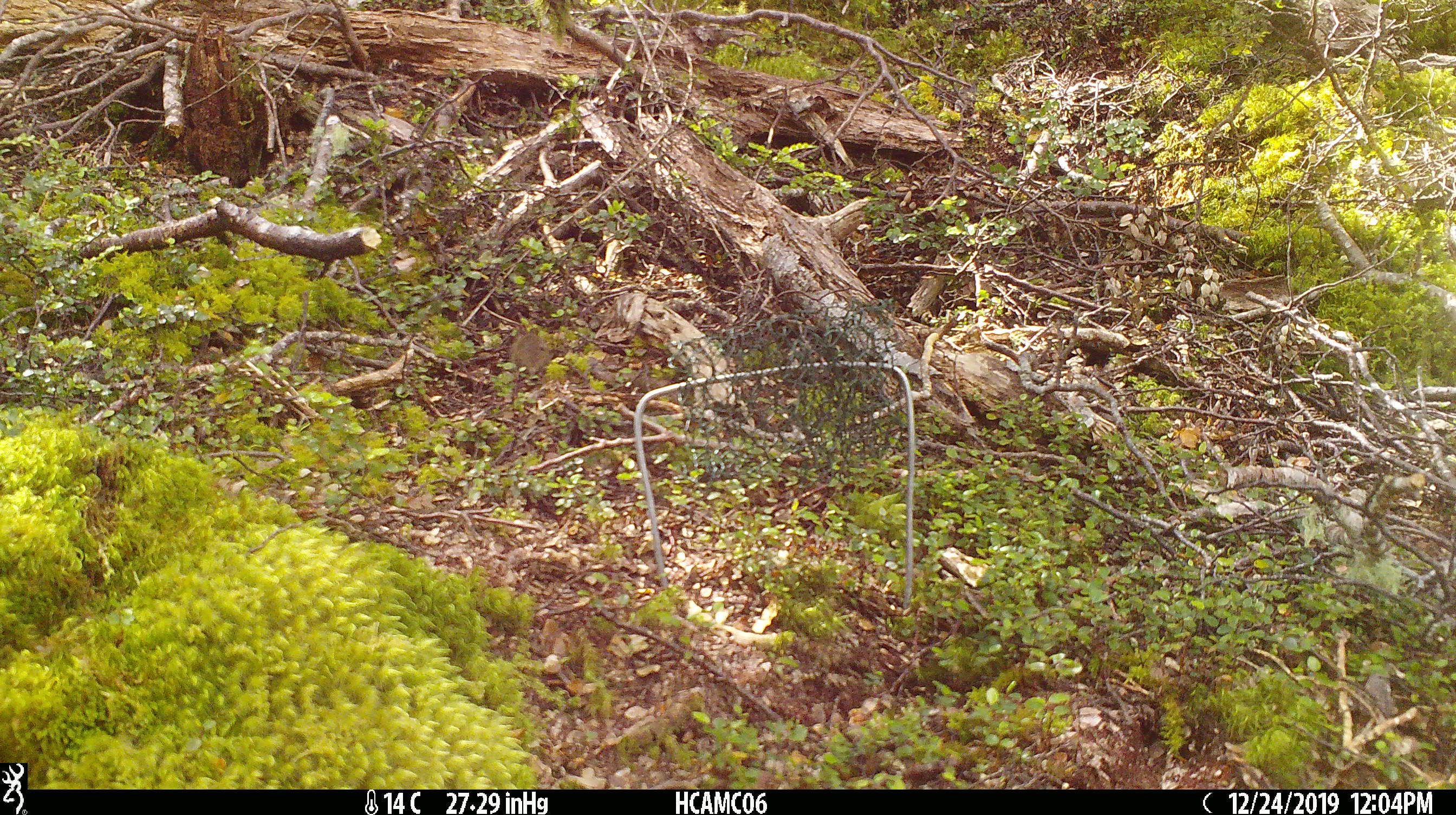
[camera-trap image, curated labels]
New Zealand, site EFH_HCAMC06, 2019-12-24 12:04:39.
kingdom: Animalia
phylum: Chordata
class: Mammalia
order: Rodentia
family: Muridae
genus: Mus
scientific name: Mus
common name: mouse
Mouse (Mus).